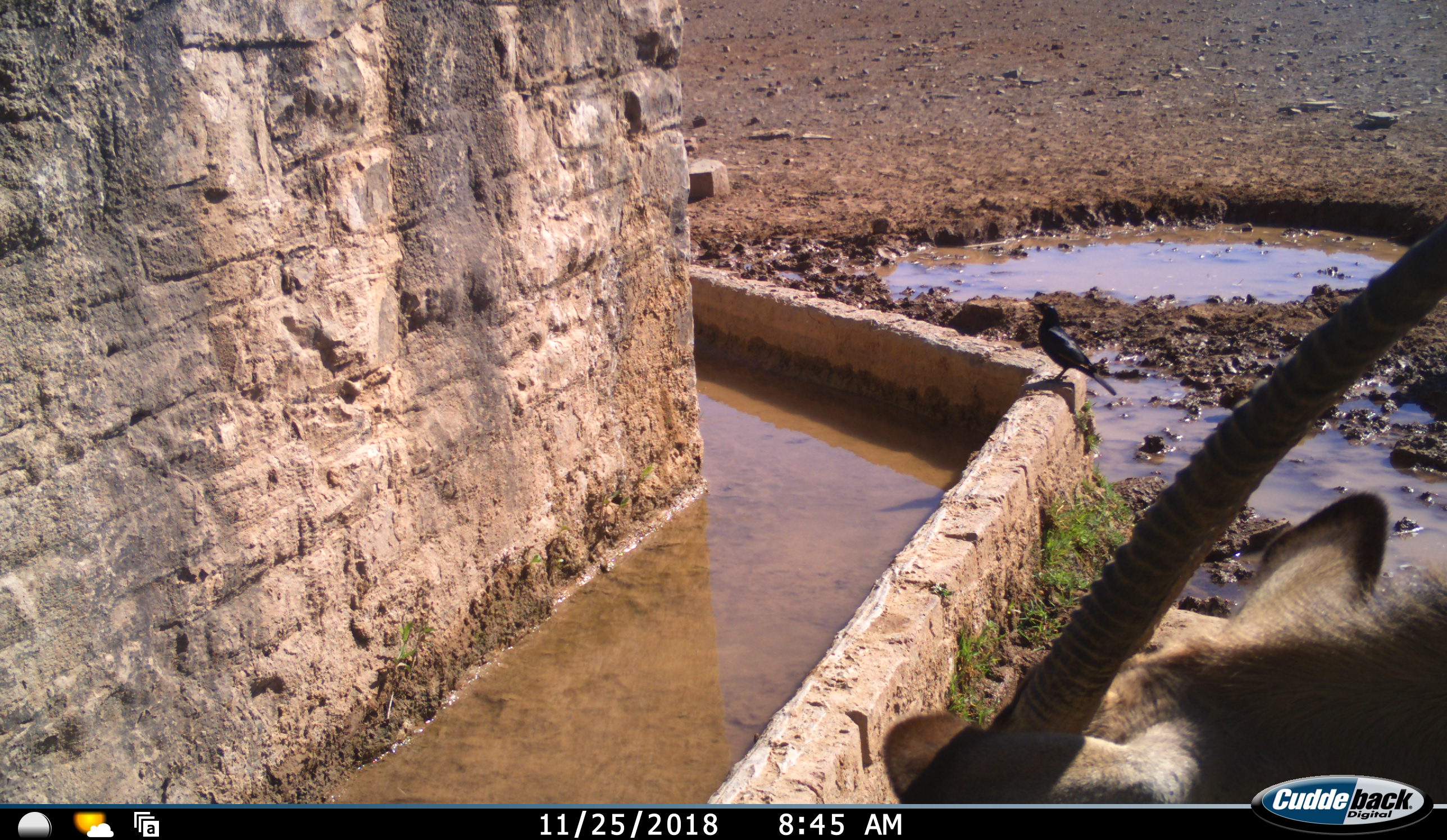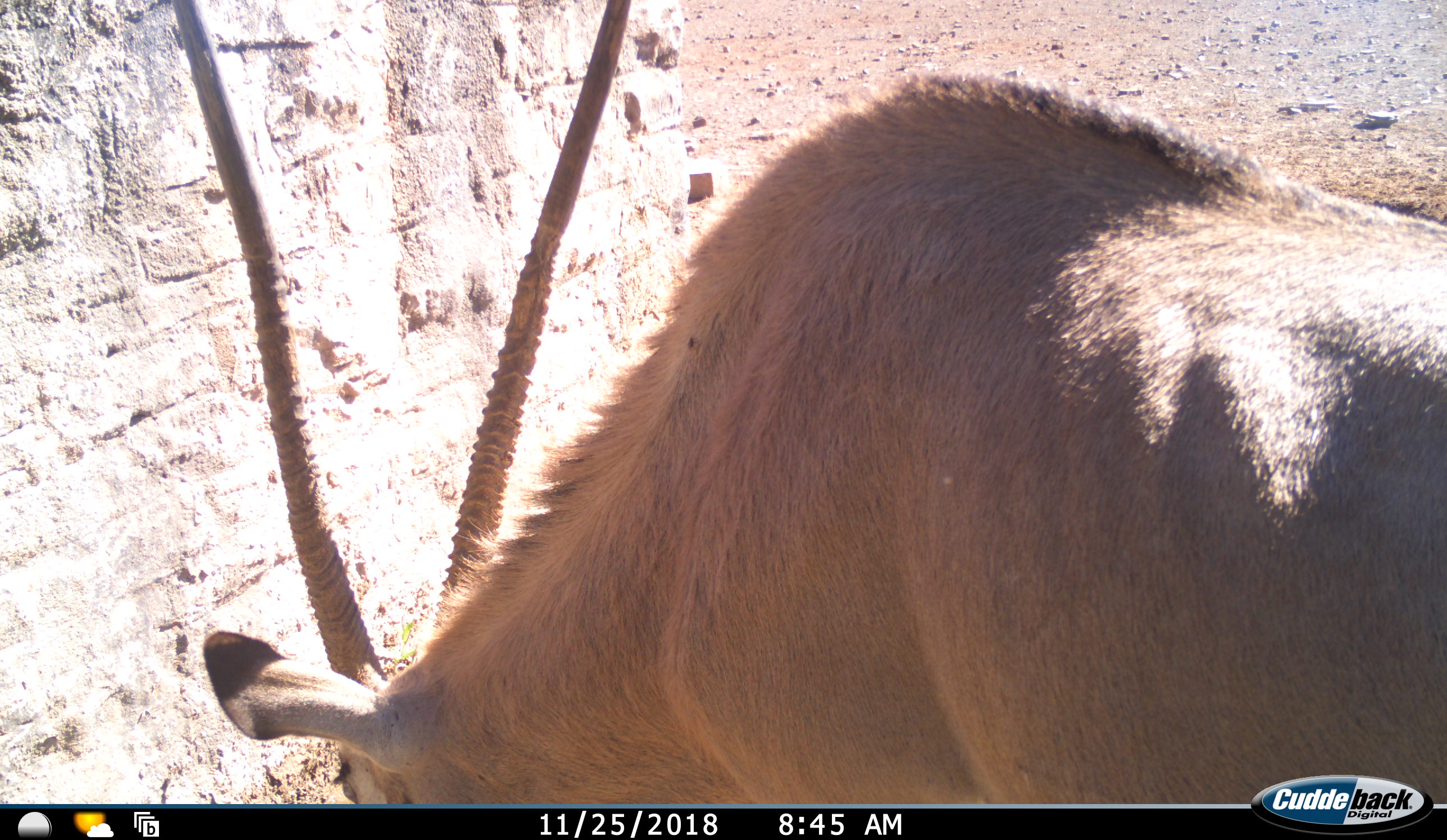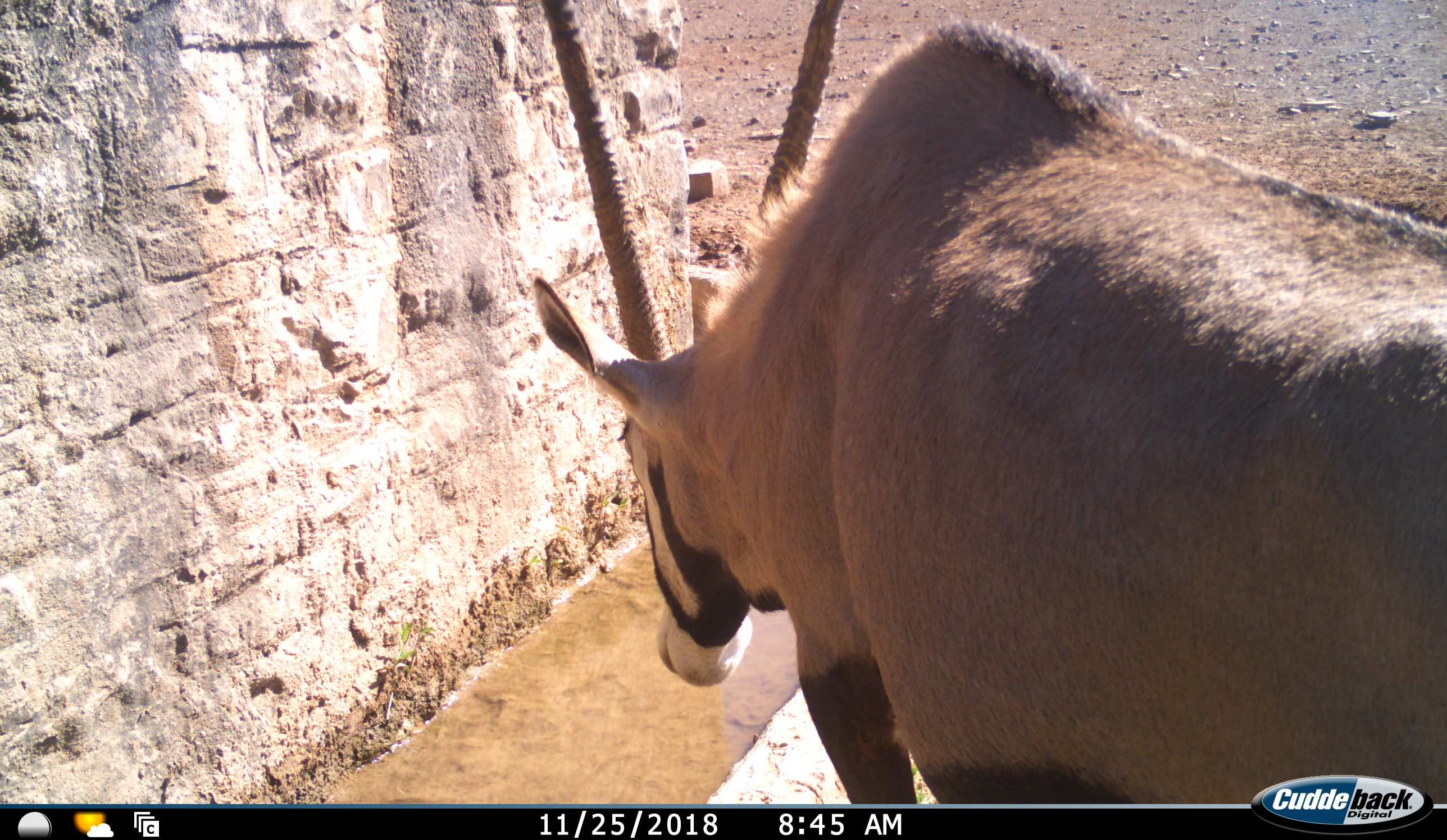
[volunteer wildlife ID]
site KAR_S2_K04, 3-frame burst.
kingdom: Animalia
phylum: Chordata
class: Mammalia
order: Artiodactyla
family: Bovidae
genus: Oryx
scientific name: Oryx gazella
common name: gemsbok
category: oryx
Oryx (gemsbok) (Oryx gazella), count 1. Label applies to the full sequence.